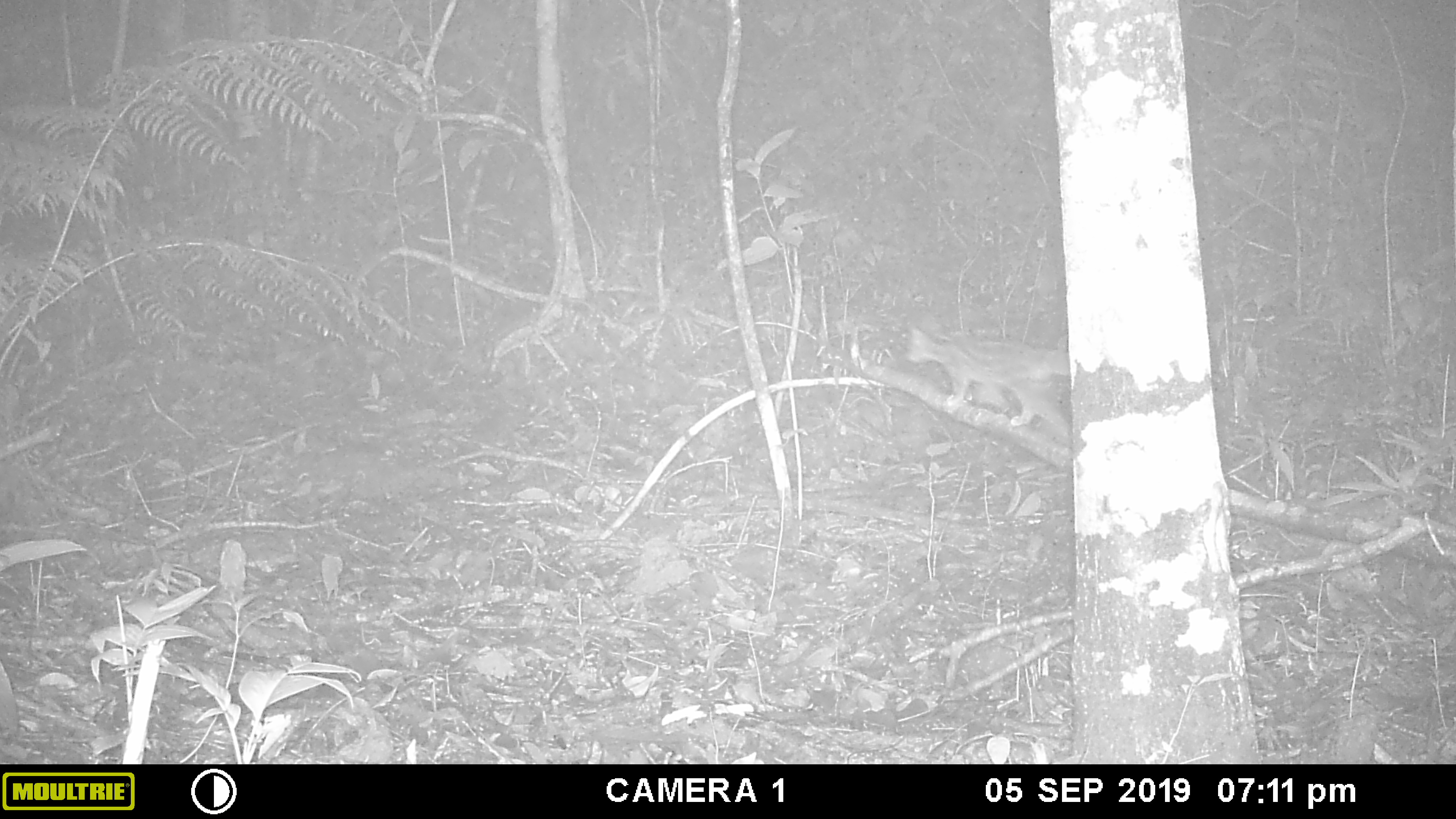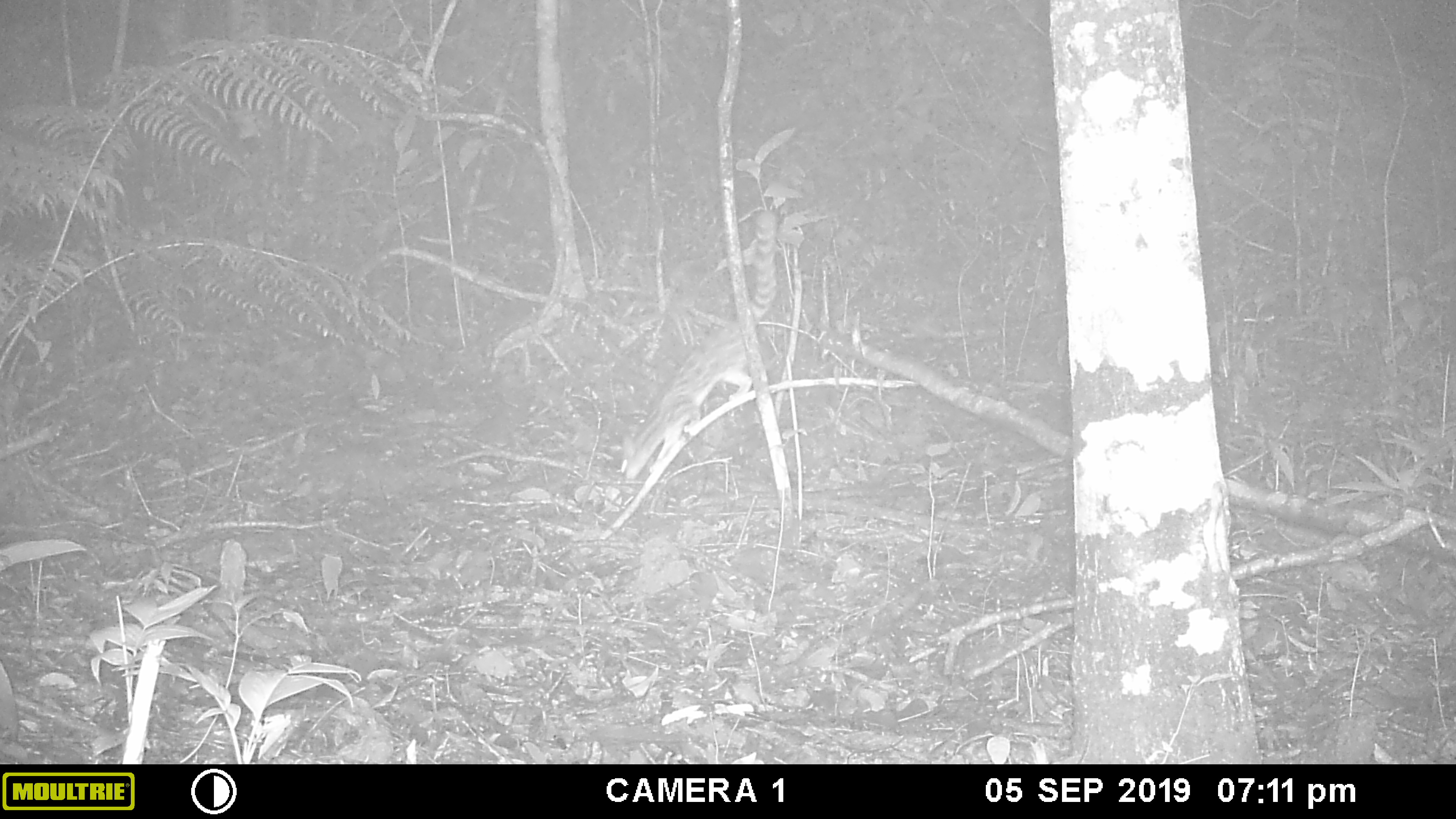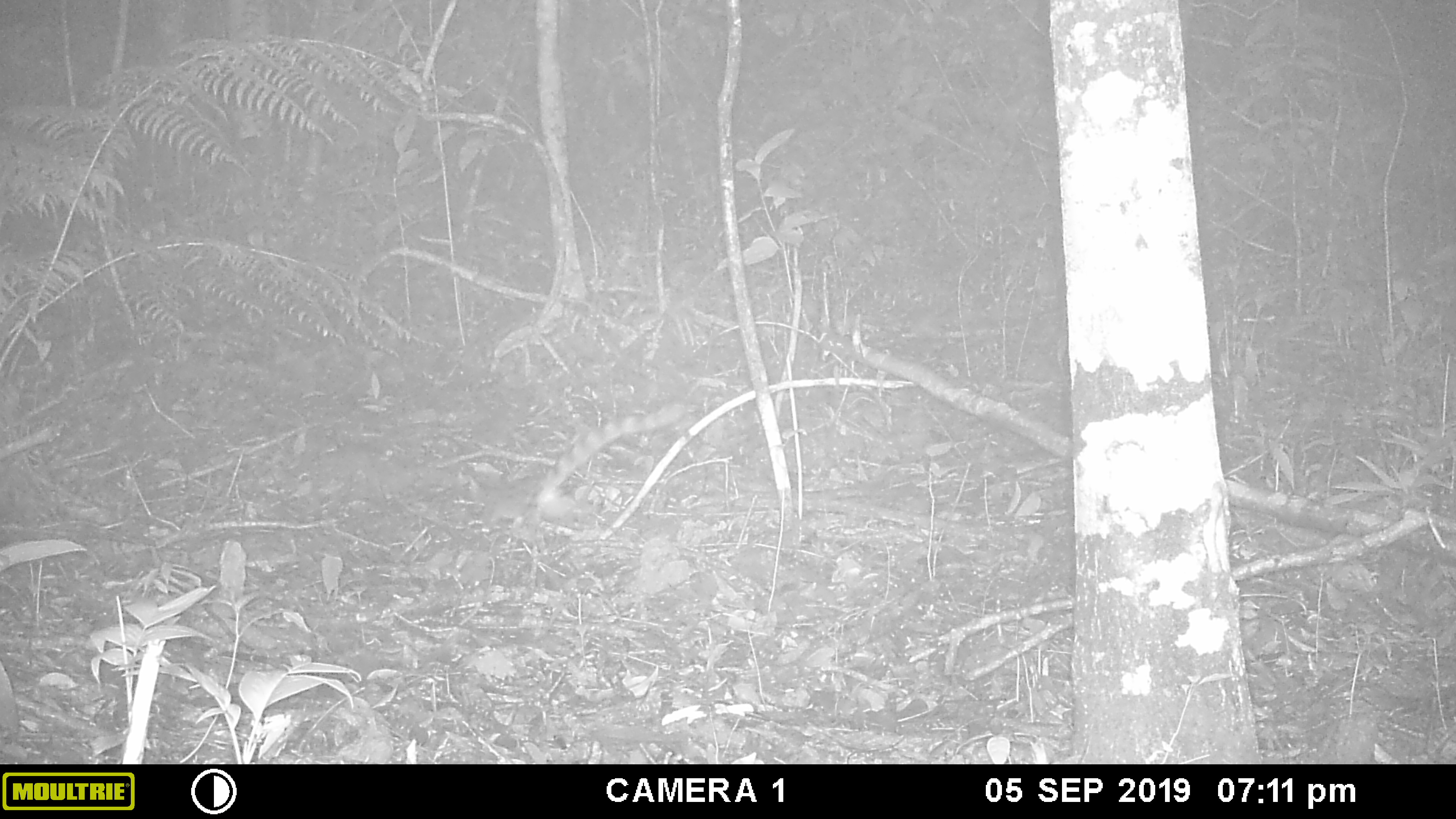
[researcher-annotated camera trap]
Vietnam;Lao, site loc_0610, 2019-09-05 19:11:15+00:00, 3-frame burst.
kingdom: Animalia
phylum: Chordata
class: Mammalia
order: Carnivora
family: Prionodontidae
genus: Prionodon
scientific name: Prionodon pardicolor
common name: spotted linsang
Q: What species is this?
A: Spotted linsang (Prionodon pardicolor).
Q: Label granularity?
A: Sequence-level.